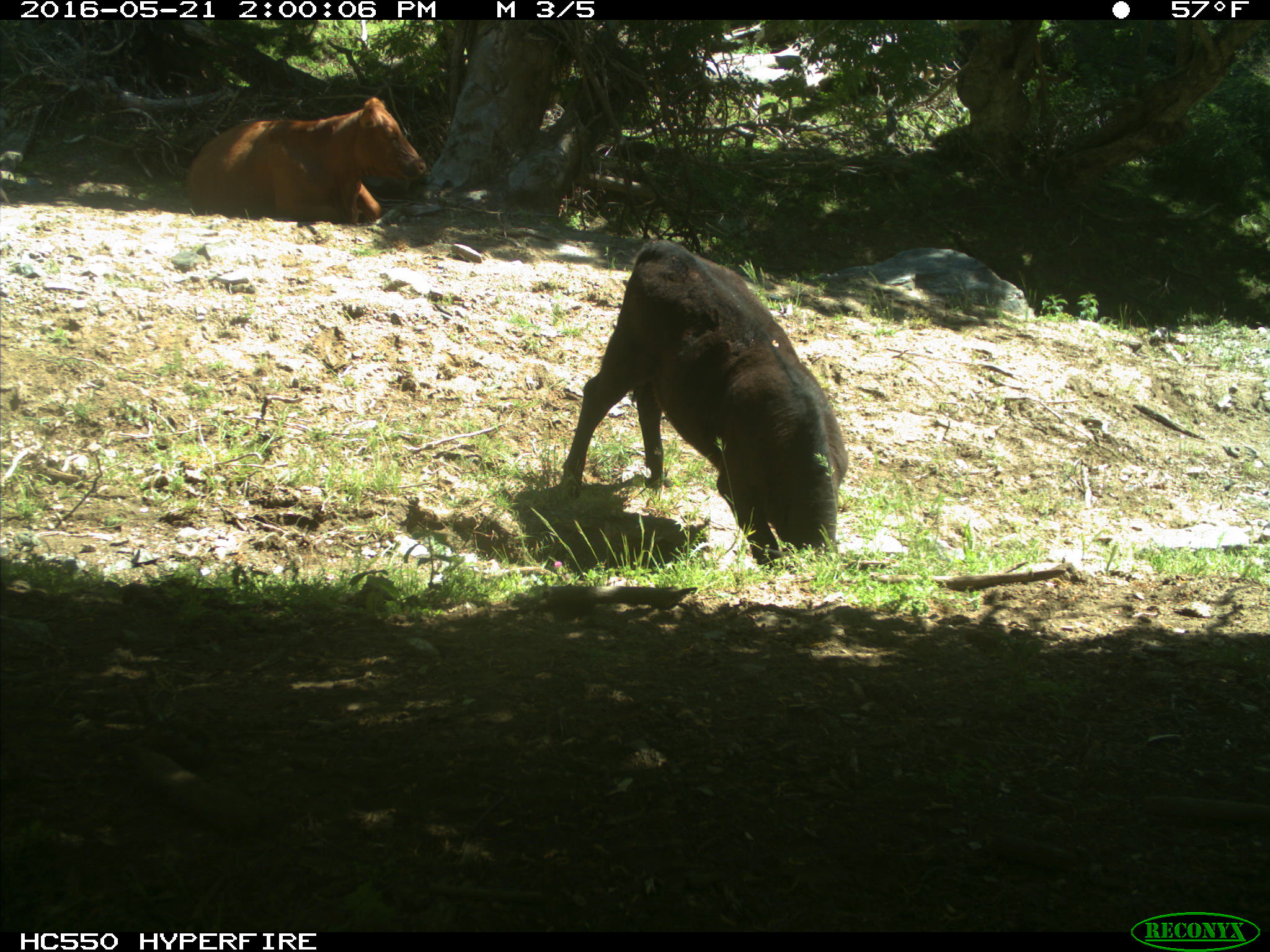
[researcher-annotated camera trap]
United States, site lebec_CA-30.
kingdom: Animalia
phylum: Chordata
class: Mammalia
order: Artiodactyla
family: Bovidae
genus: Bos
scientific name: Bos taurus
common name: domestic cow